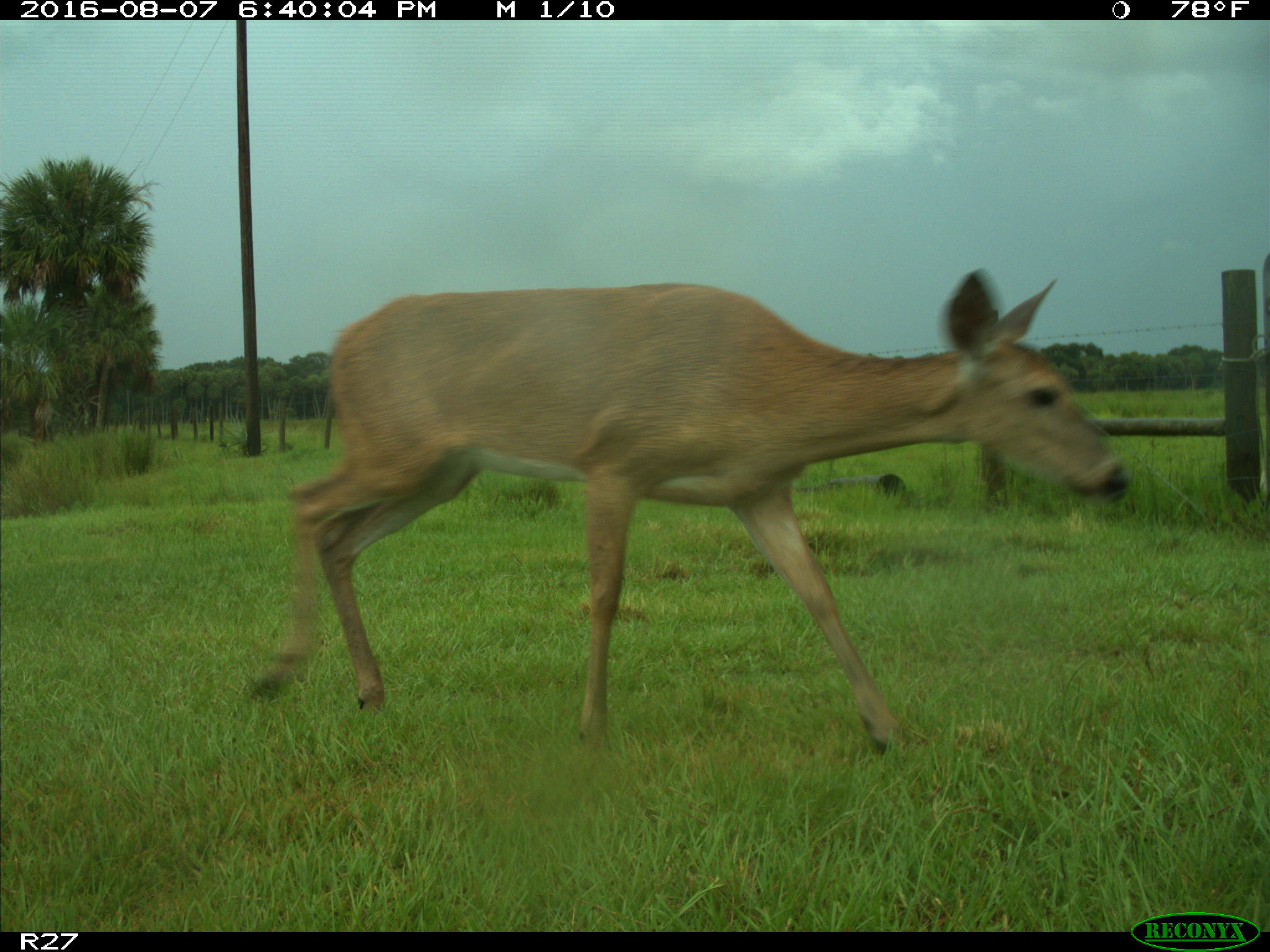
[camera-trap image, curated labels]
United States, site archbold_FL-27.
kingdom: Animalia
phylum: Chordata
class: Mammalia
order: Artiodactyla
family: Cervidae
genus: Odocoileus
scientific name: Odocoileus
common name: deer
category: unidentified deer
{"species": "unidentified deer (deer) (Odocoileus)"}